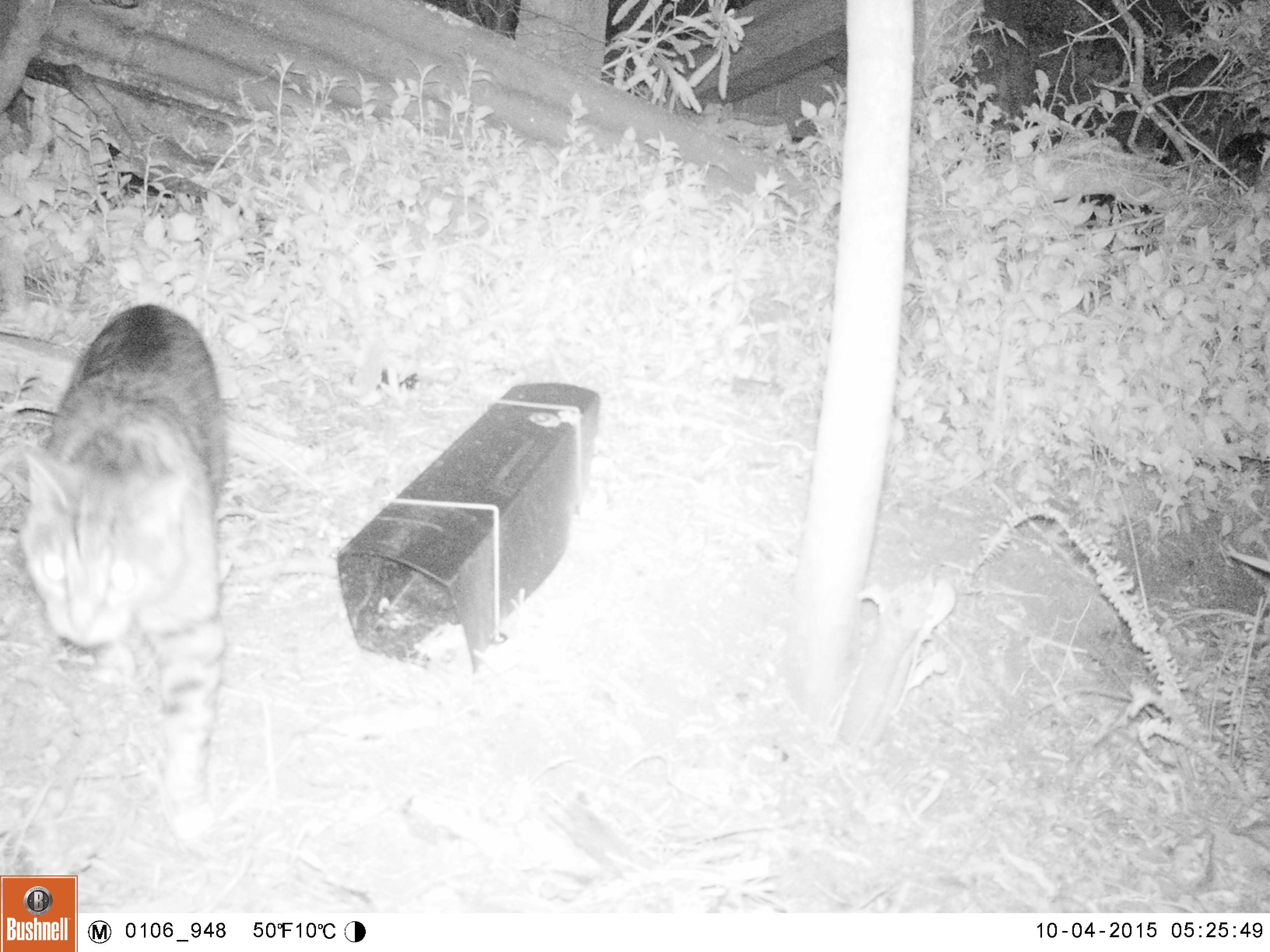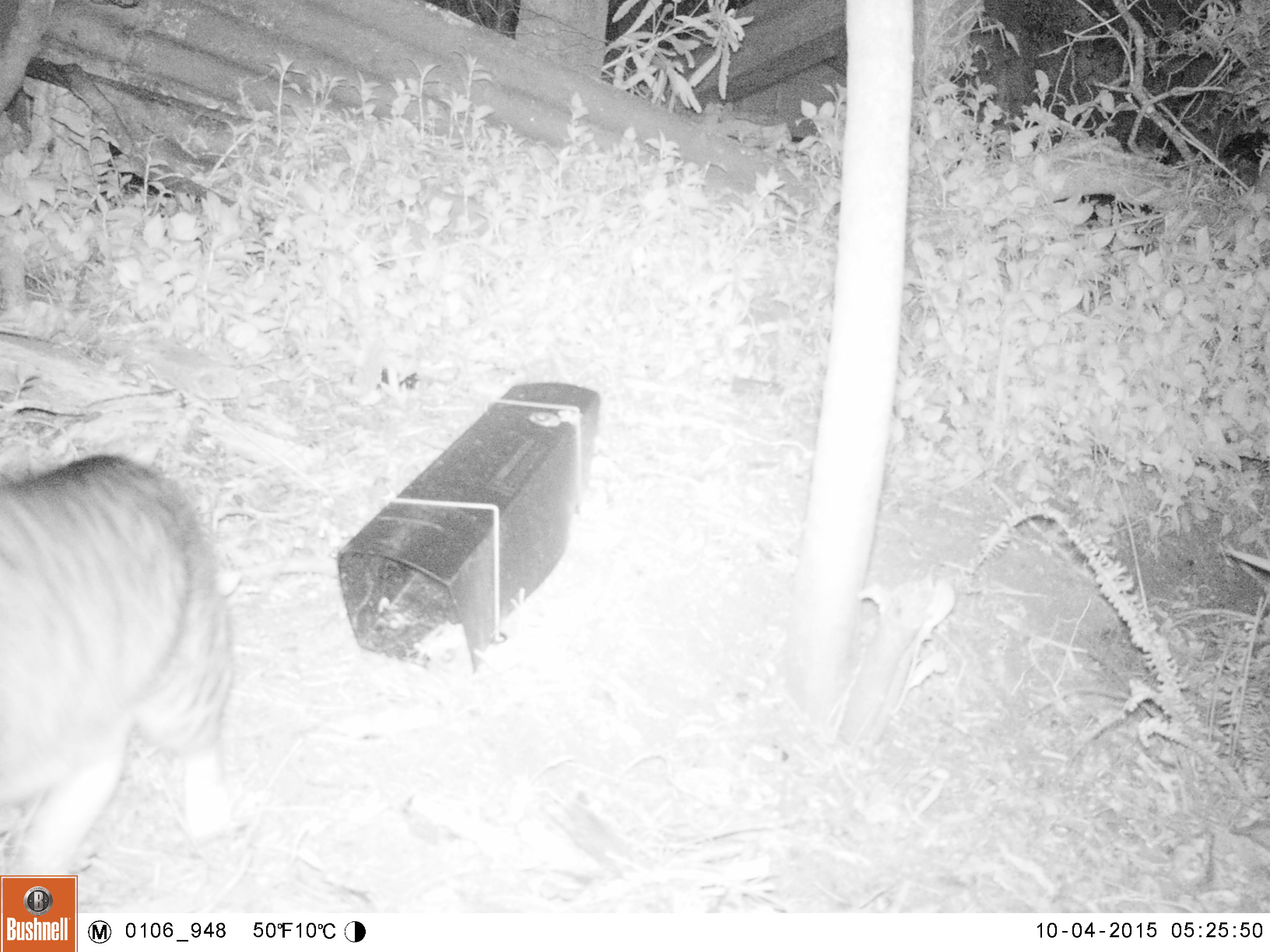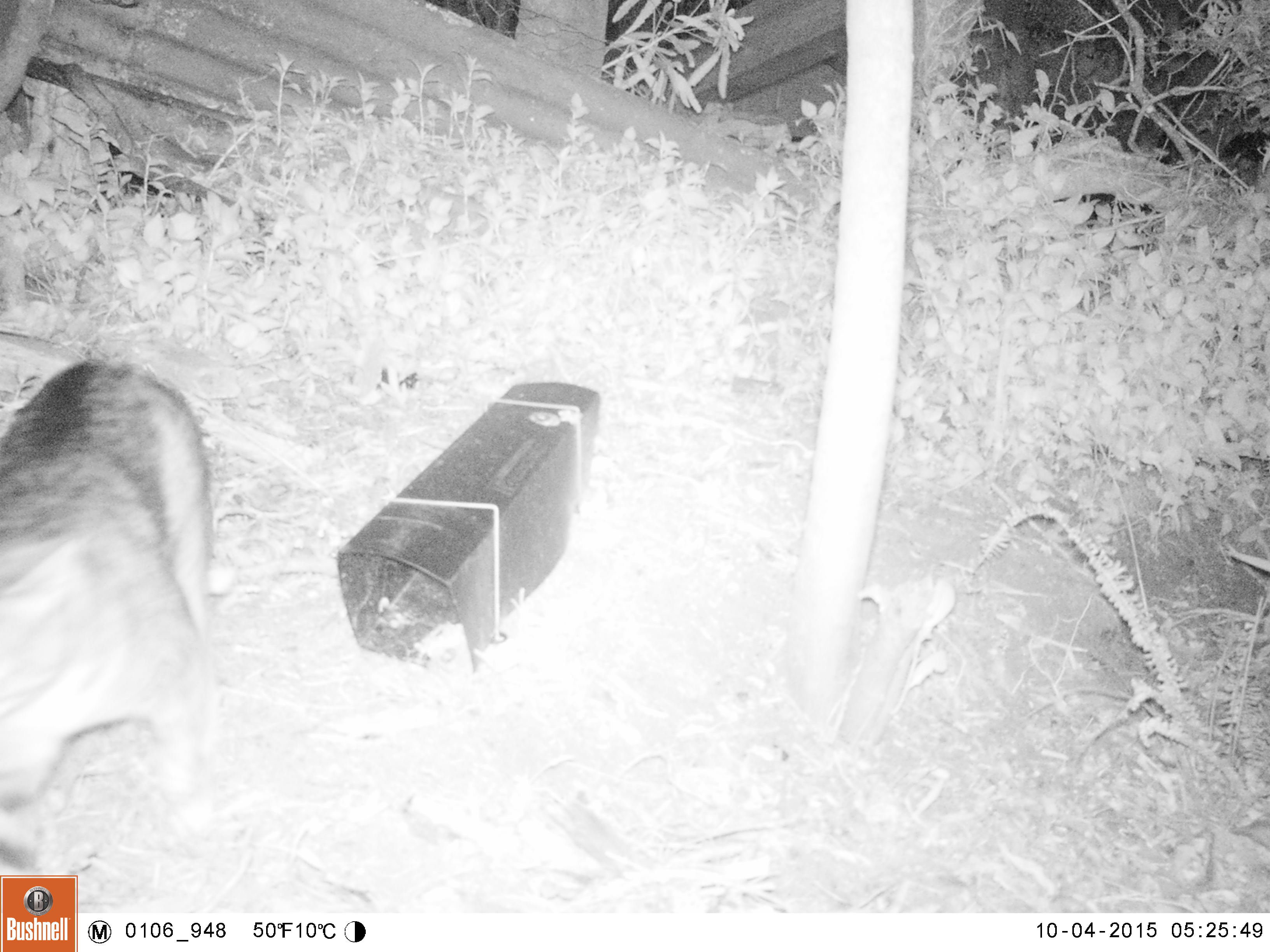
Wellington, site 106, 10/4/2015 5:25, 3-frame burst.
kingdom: Animalia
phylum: Chordata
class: Mammalia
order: Carnivora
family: Felidae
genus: Felis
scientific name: Felis catus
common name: cat